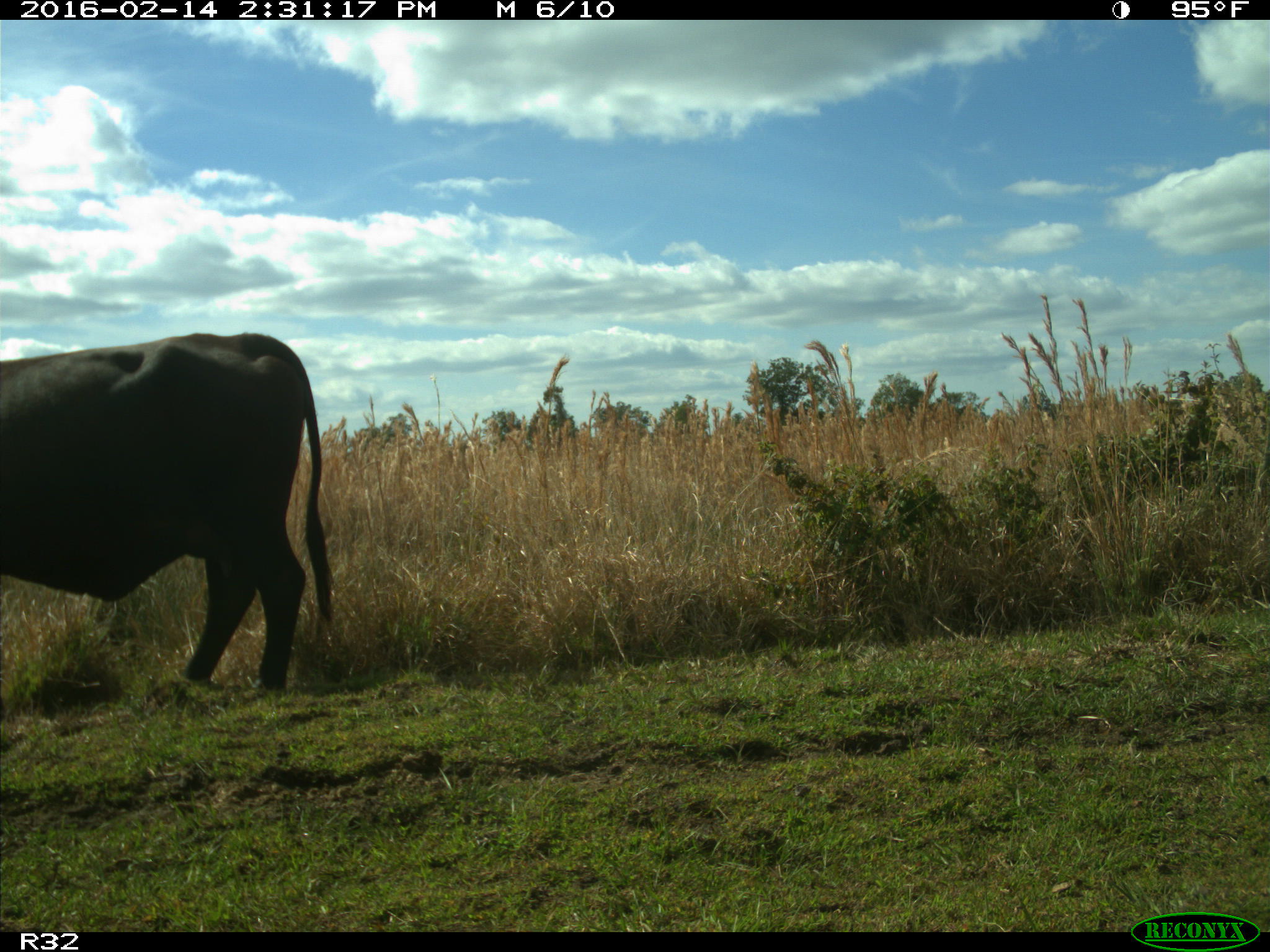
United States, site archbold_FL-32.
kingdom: Animalia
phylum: Chordata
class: Mammalia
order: Artiodactyla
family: Bovidae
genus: Bos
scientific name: Bos taurus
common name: domestic cow